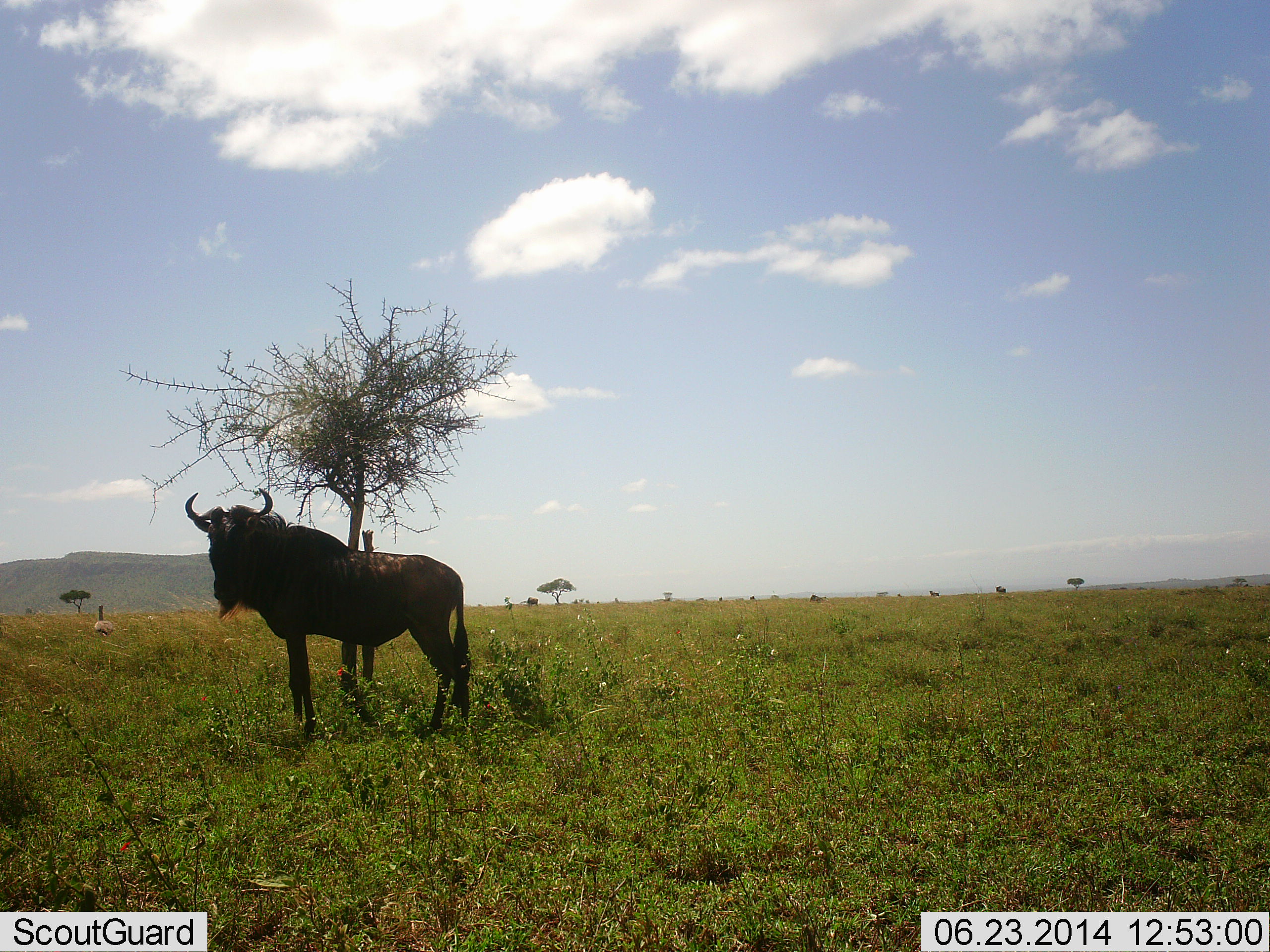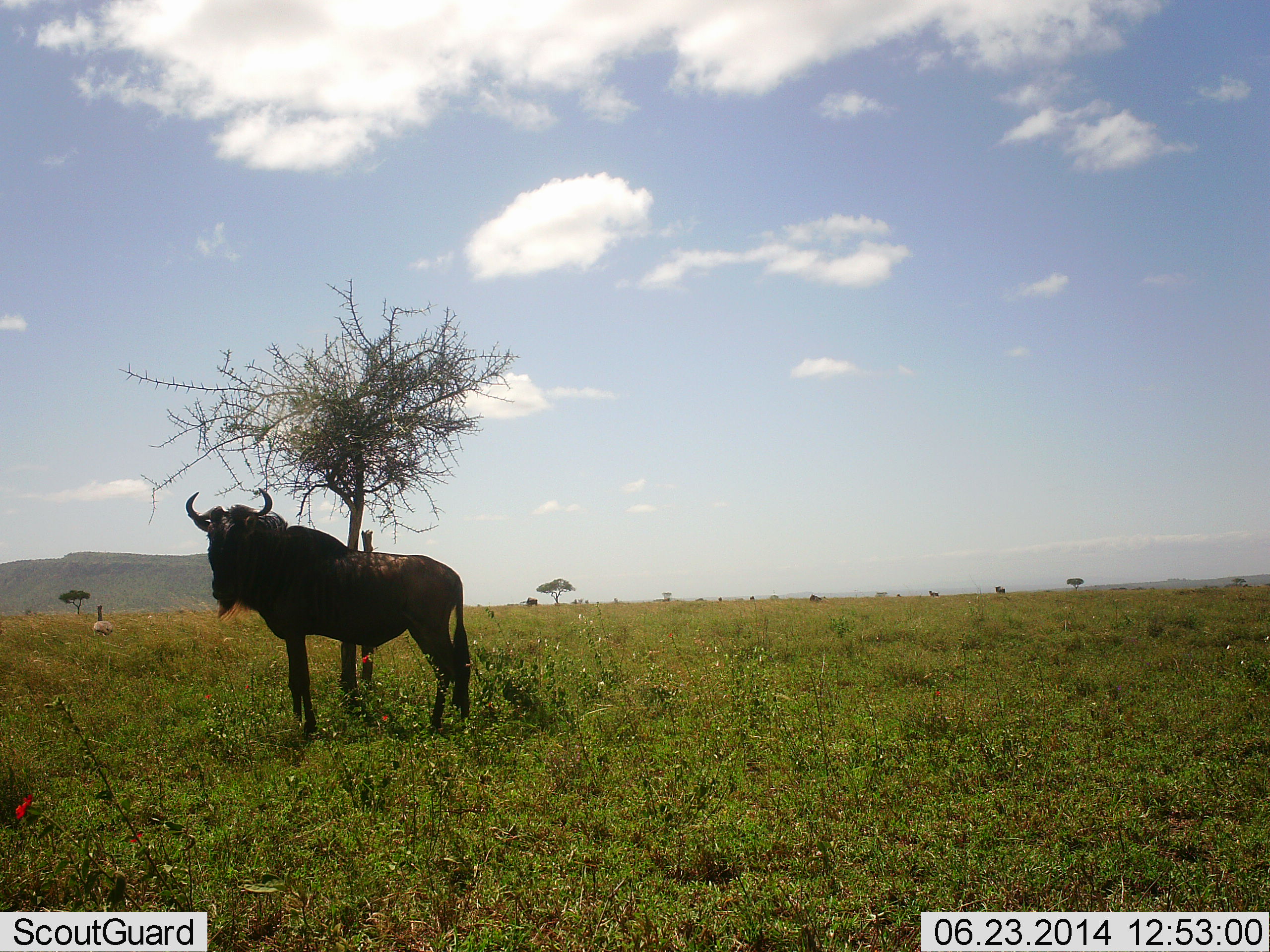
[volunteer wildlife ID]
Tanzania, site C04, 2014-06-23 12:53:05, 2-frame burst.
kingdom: Animalia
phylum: Chordata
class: Mammalia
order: Artiodactyla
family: Bovidae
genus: Connochaetes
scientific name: Connochaetes taurinus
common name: blue wildebeest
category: wildebeest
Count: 1.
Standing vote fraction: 100%.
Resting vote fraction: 0%.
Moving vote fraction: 0%.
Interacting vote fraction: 0%.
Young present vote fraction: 0%.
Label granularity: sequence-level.